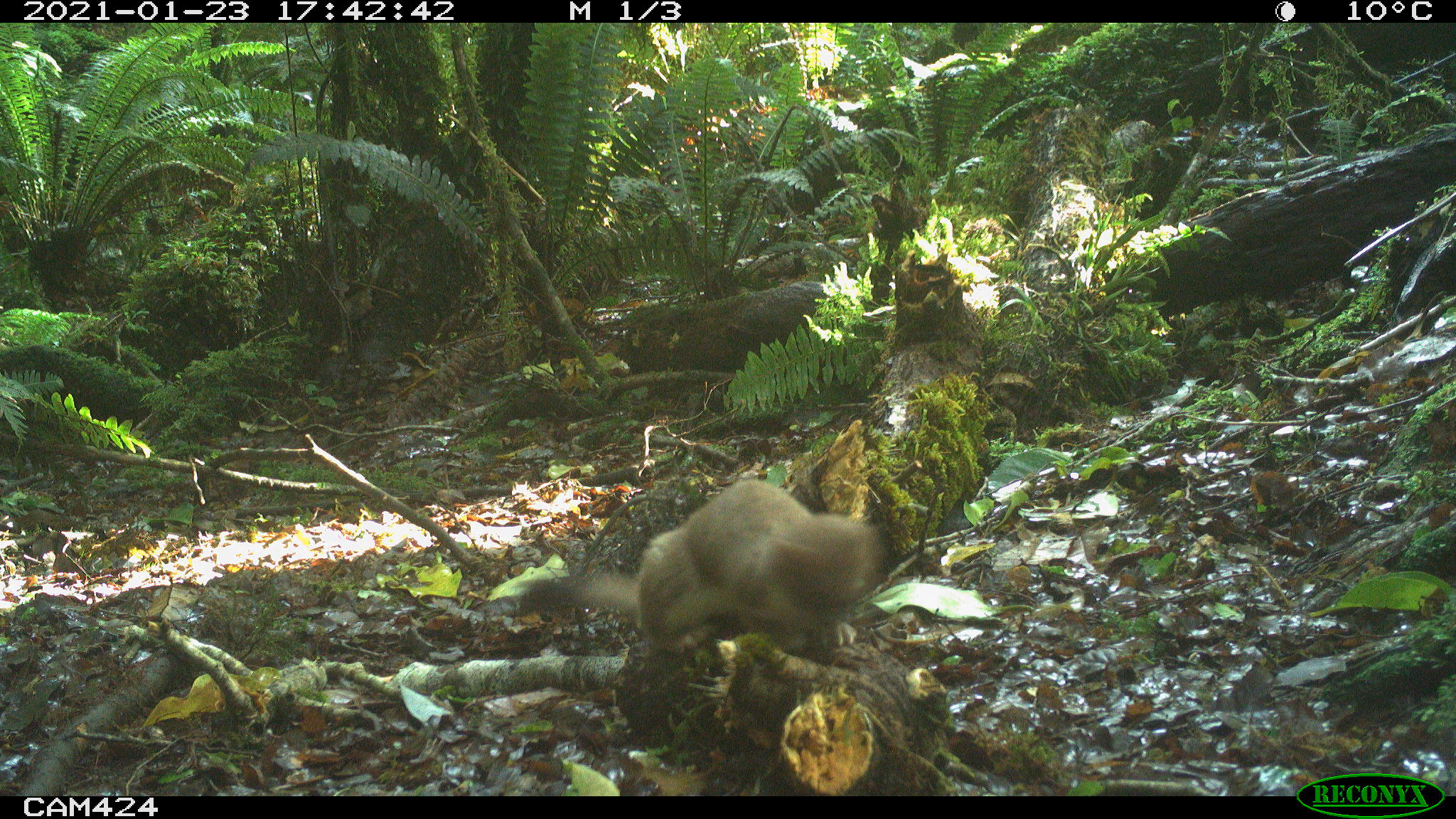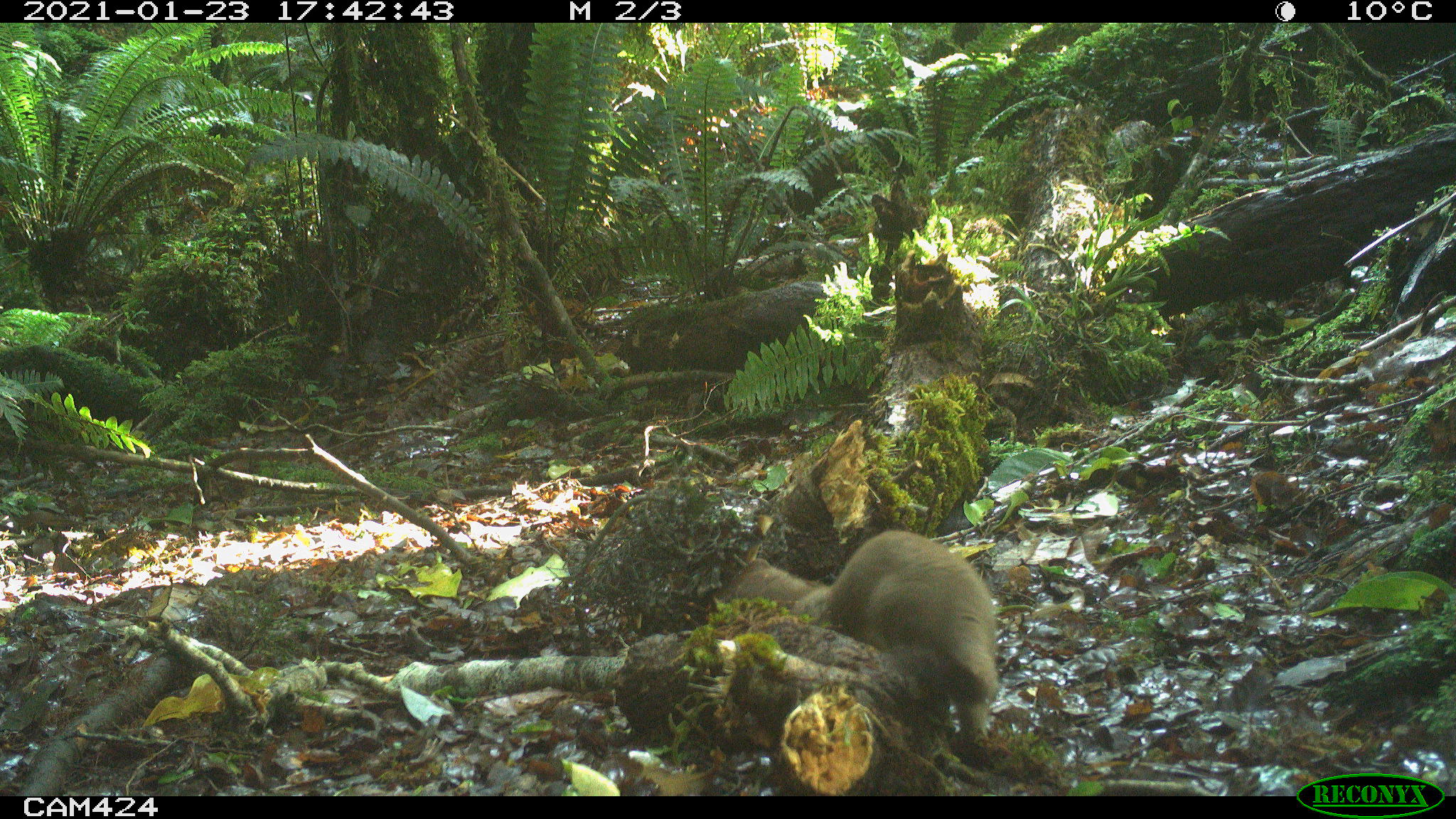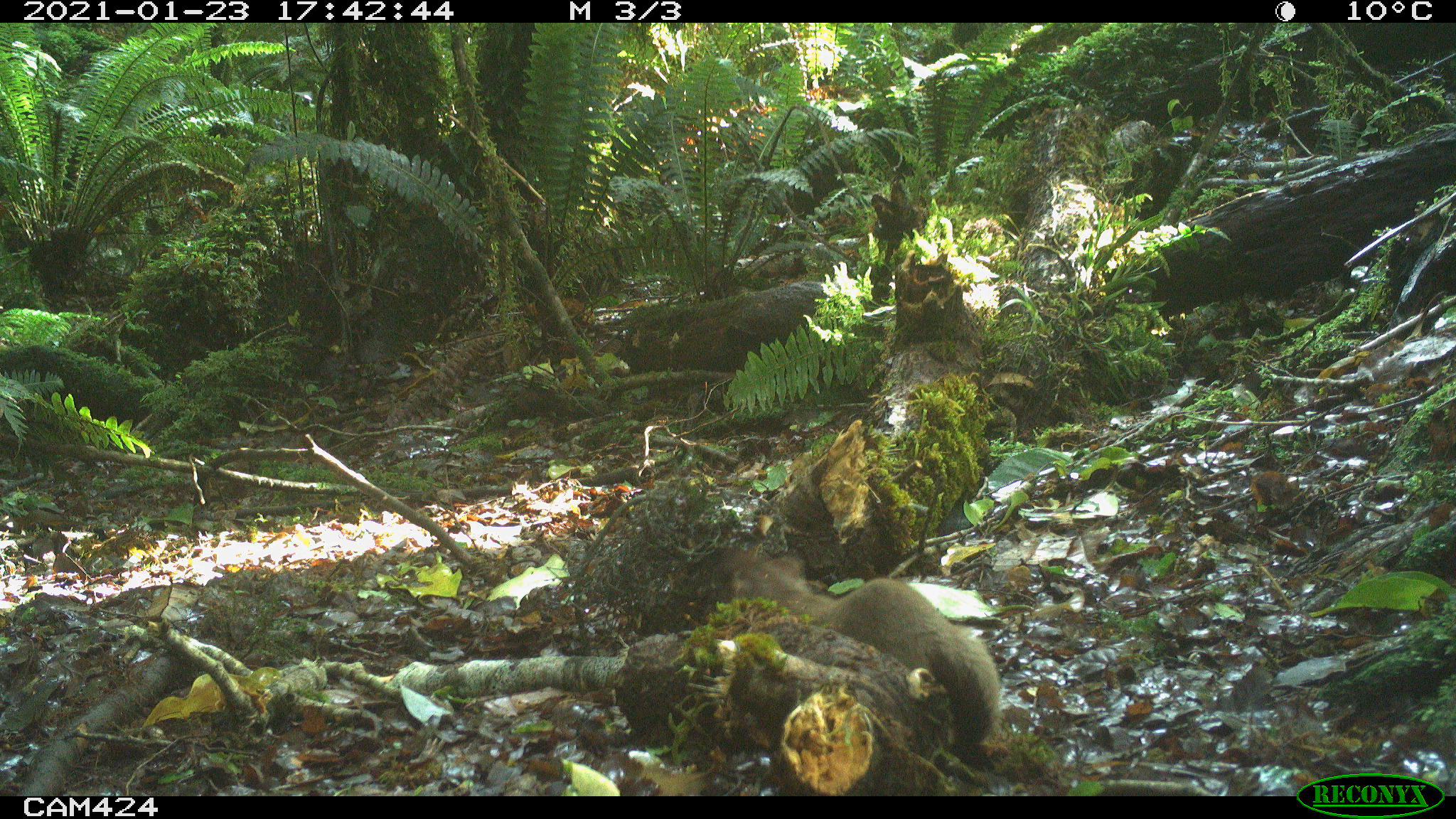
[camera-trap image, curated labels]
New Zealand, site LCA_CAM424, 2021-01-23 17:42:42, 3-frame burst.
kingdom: Animalia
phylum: Chordata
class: Mammalia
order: Carnivora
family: Mustelidae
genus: Mustela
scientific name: Mustela erminea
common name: stoat